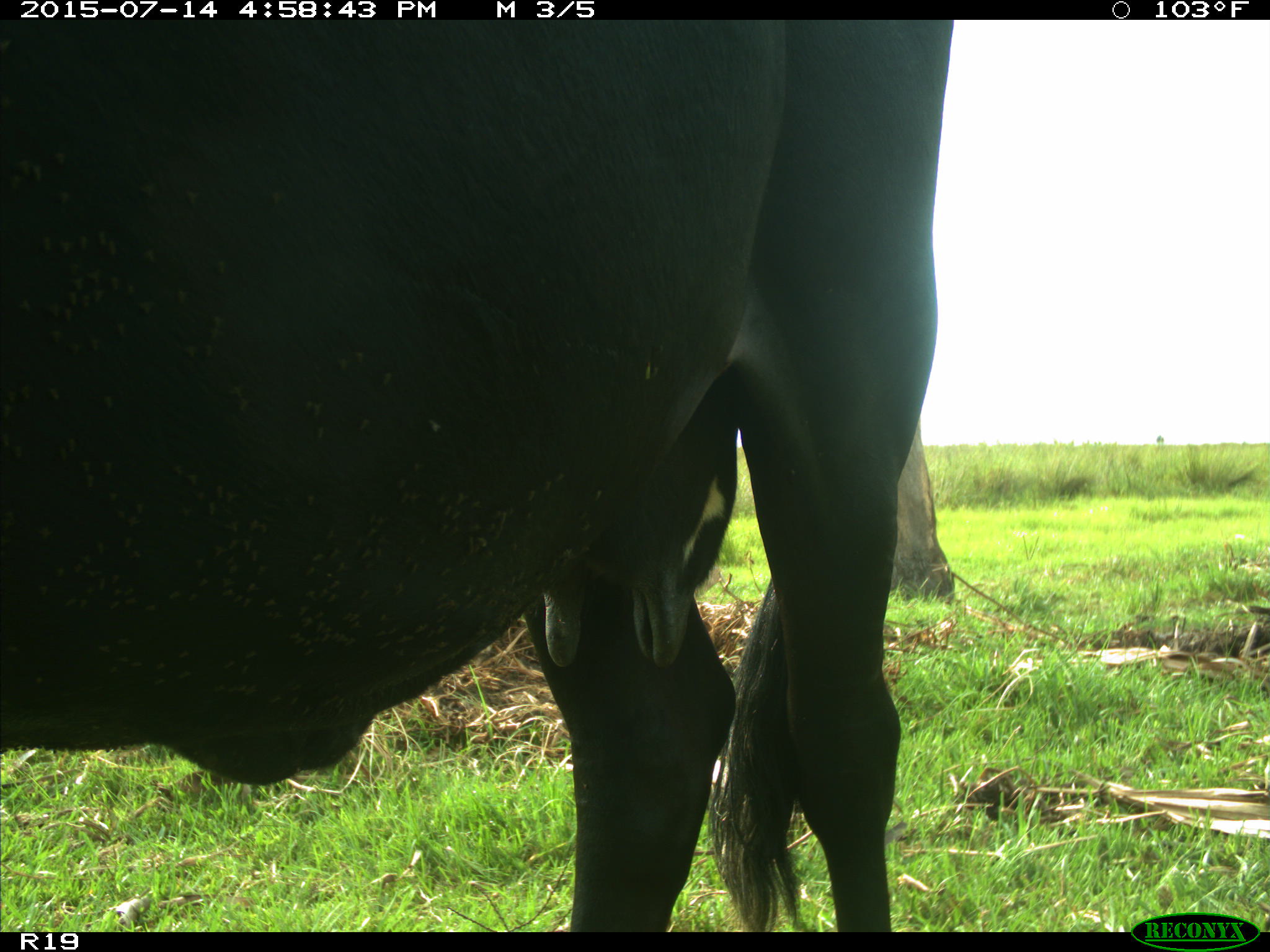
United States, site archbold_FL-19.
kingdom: Animalia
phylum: Chordata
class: Mammalia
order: Artiodactyla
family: Bovidae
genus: Bos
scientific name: Bos taurus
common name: domestic cow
Bos taurus (domestic cow).